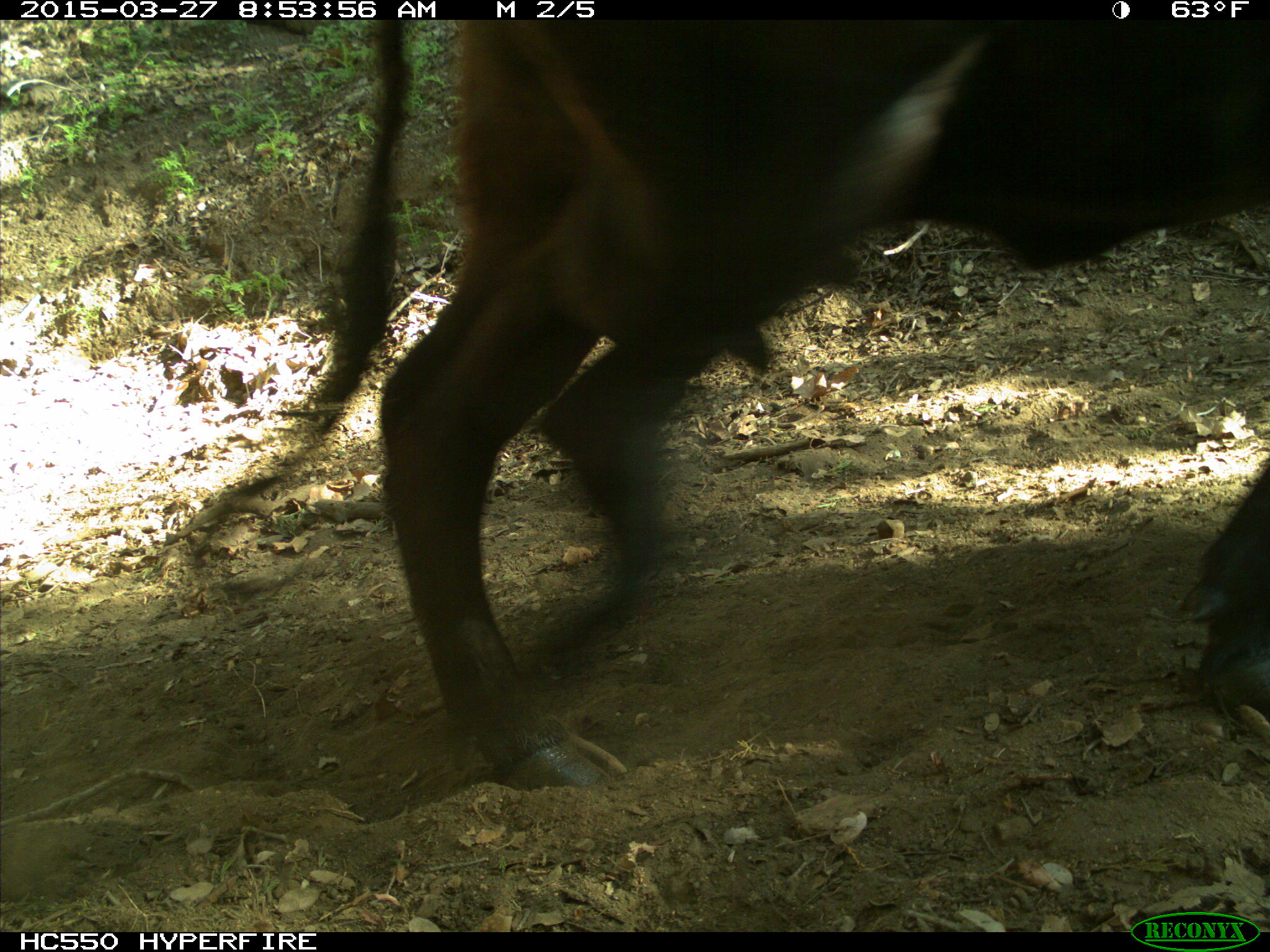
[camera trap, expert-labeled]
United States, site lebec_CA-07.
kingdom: Animalia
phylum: Chordata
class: Mammalia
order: Artiodactyla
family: Bovidae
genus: Bos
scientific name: Bos taurus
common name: domestic cow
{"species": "Bos taurus (domestic cow)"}